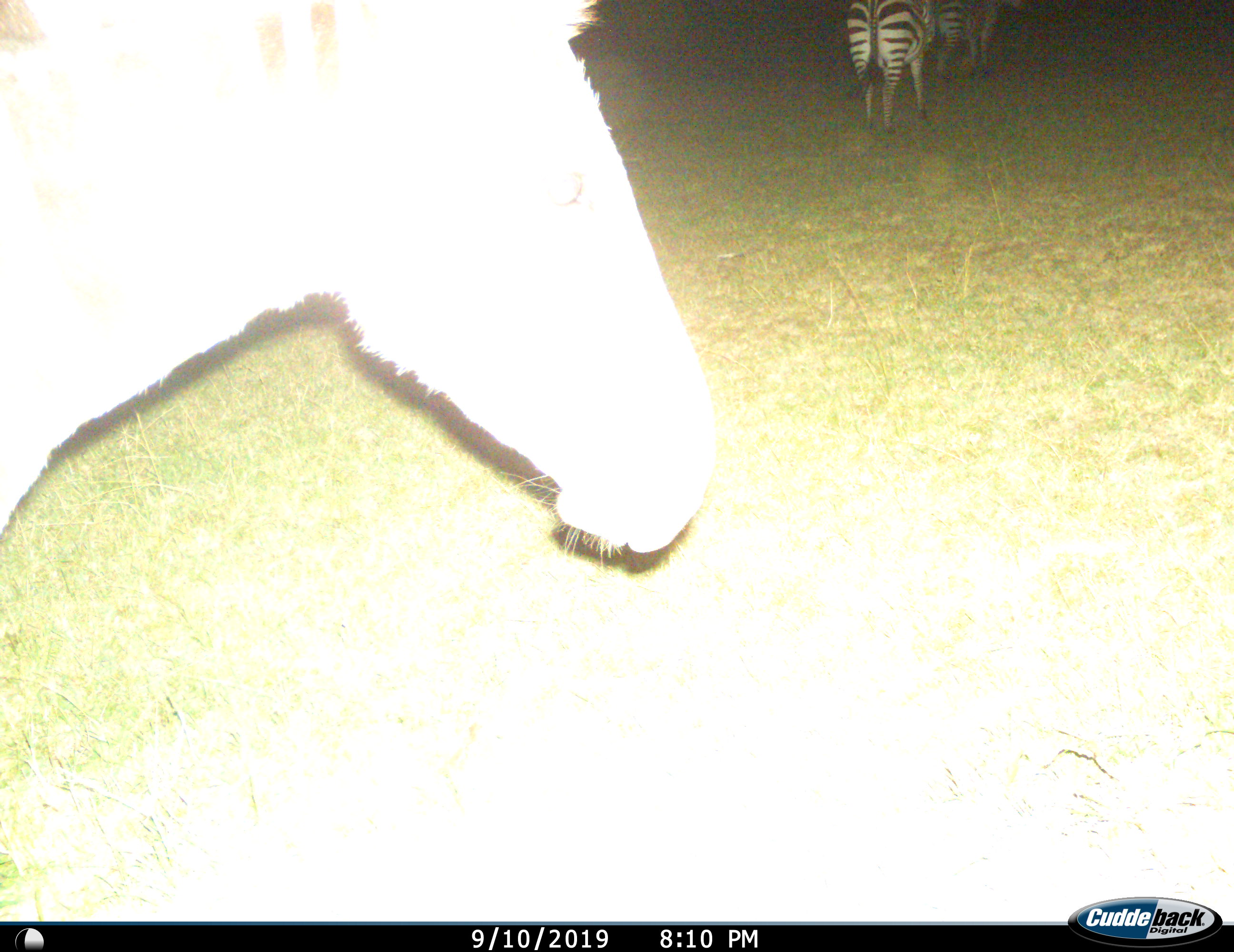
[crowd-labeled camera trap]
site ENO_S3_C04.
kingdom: Animalia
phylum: Chordata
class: Mammalia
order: Perissodactyla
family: Equidae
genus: Equus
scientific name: Equus quagga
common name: plains zebra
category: zebraplains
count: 3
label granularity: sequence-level